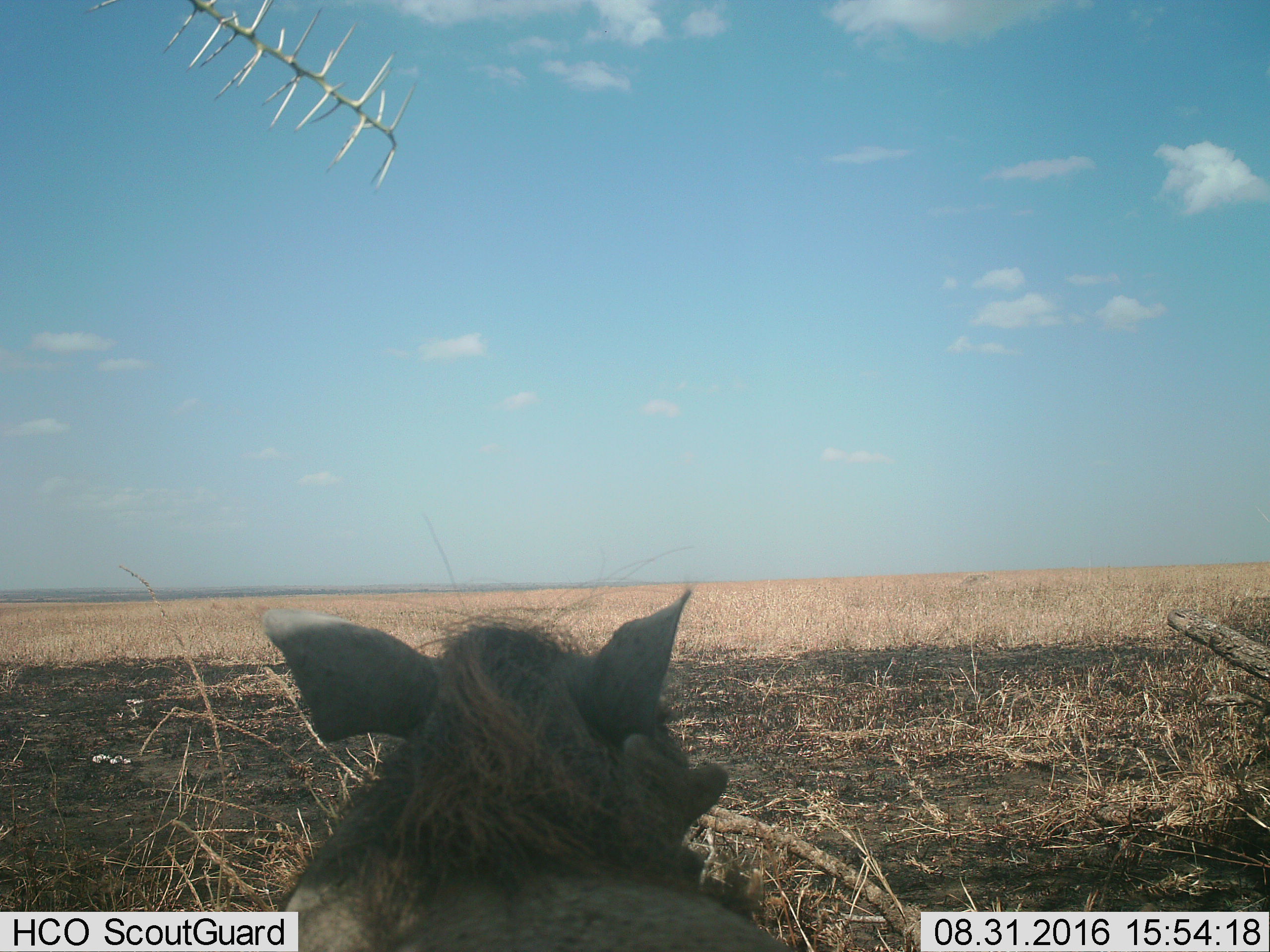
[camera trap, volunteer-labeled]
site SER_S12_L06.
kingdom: Animalia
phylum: Chordata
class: Mammalia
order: Artiodactyla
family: Suidae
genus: Phacochoerus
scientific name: Phacochoerus africanus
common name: warthog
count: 1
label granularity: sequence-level